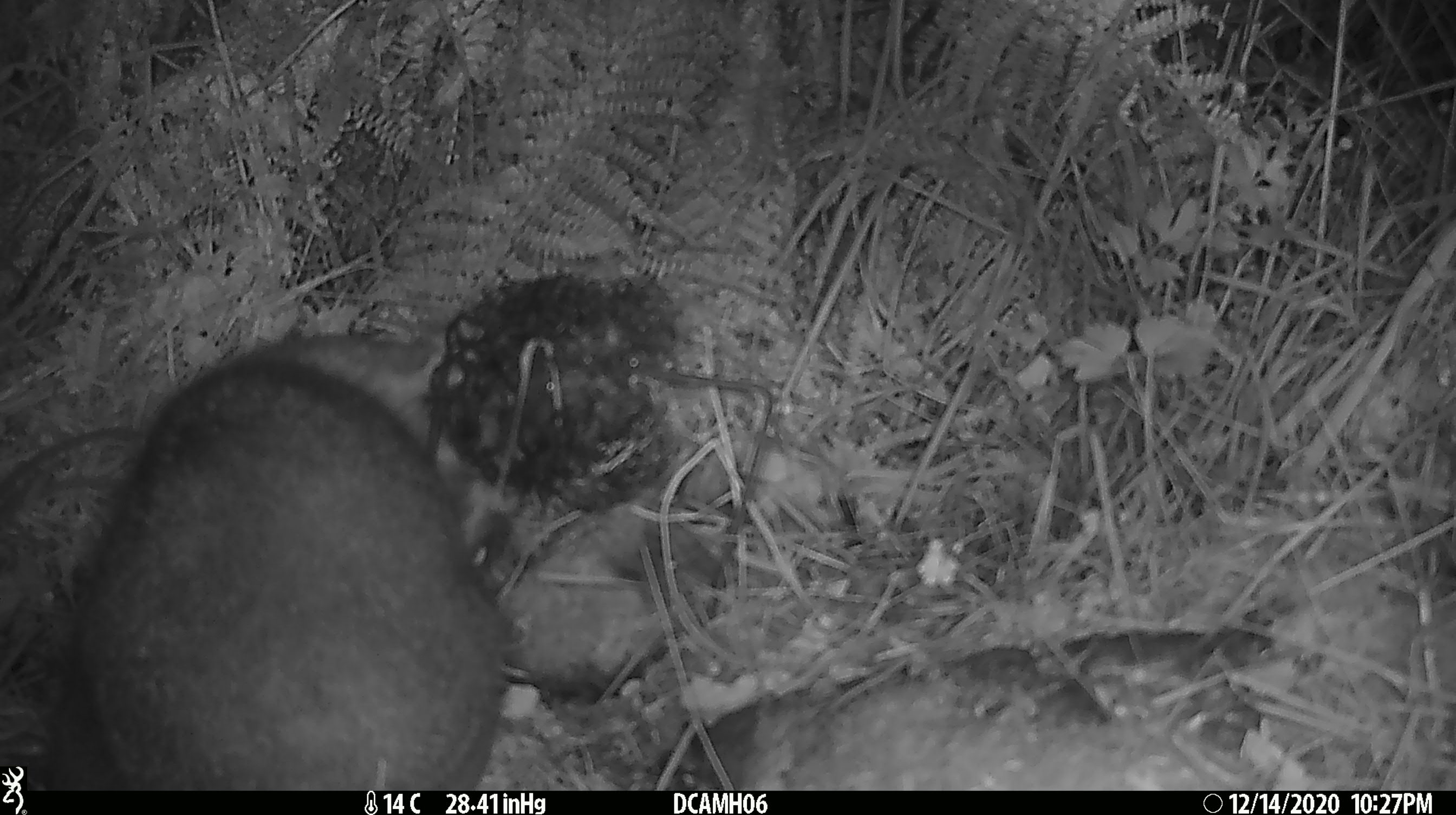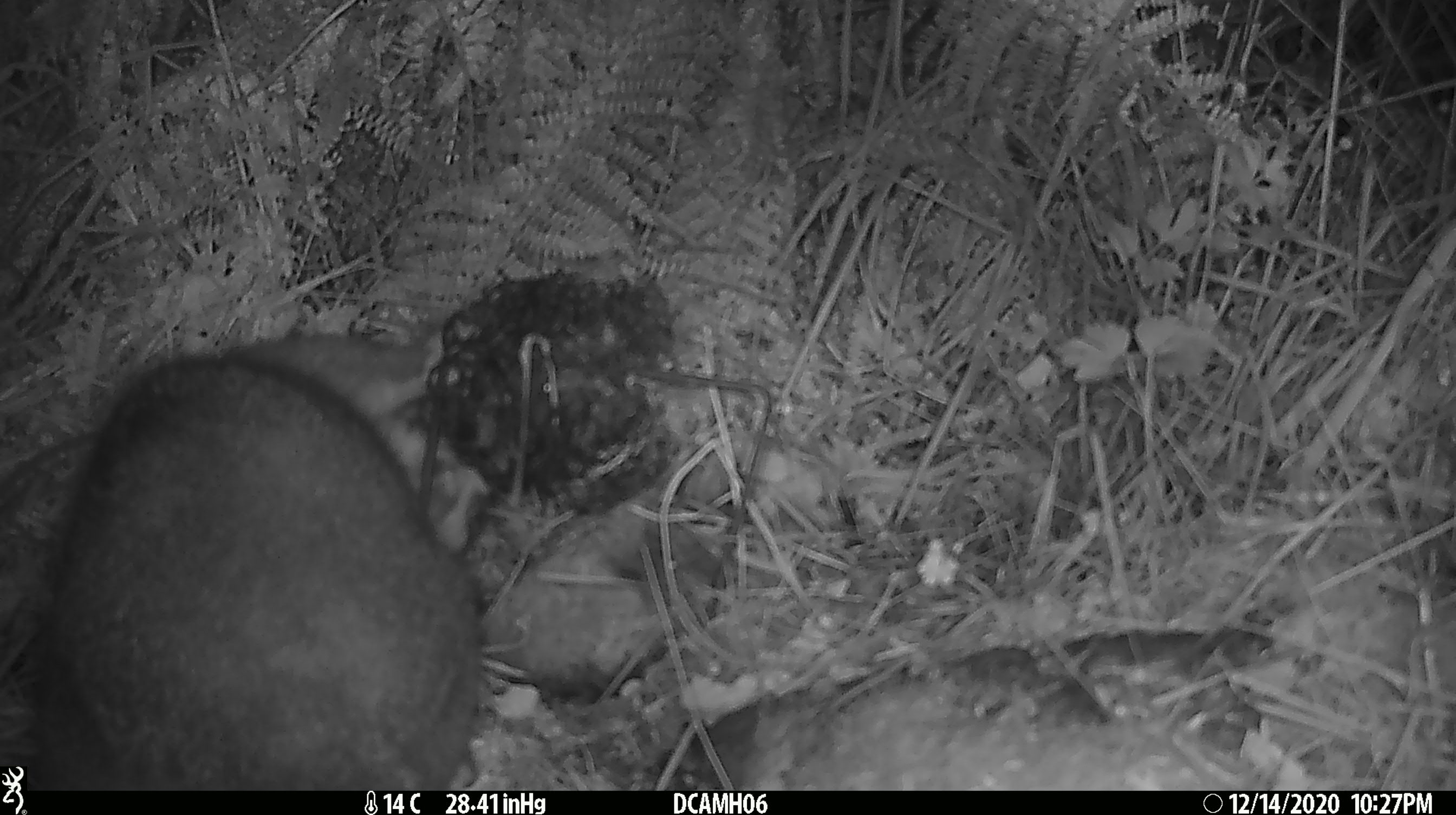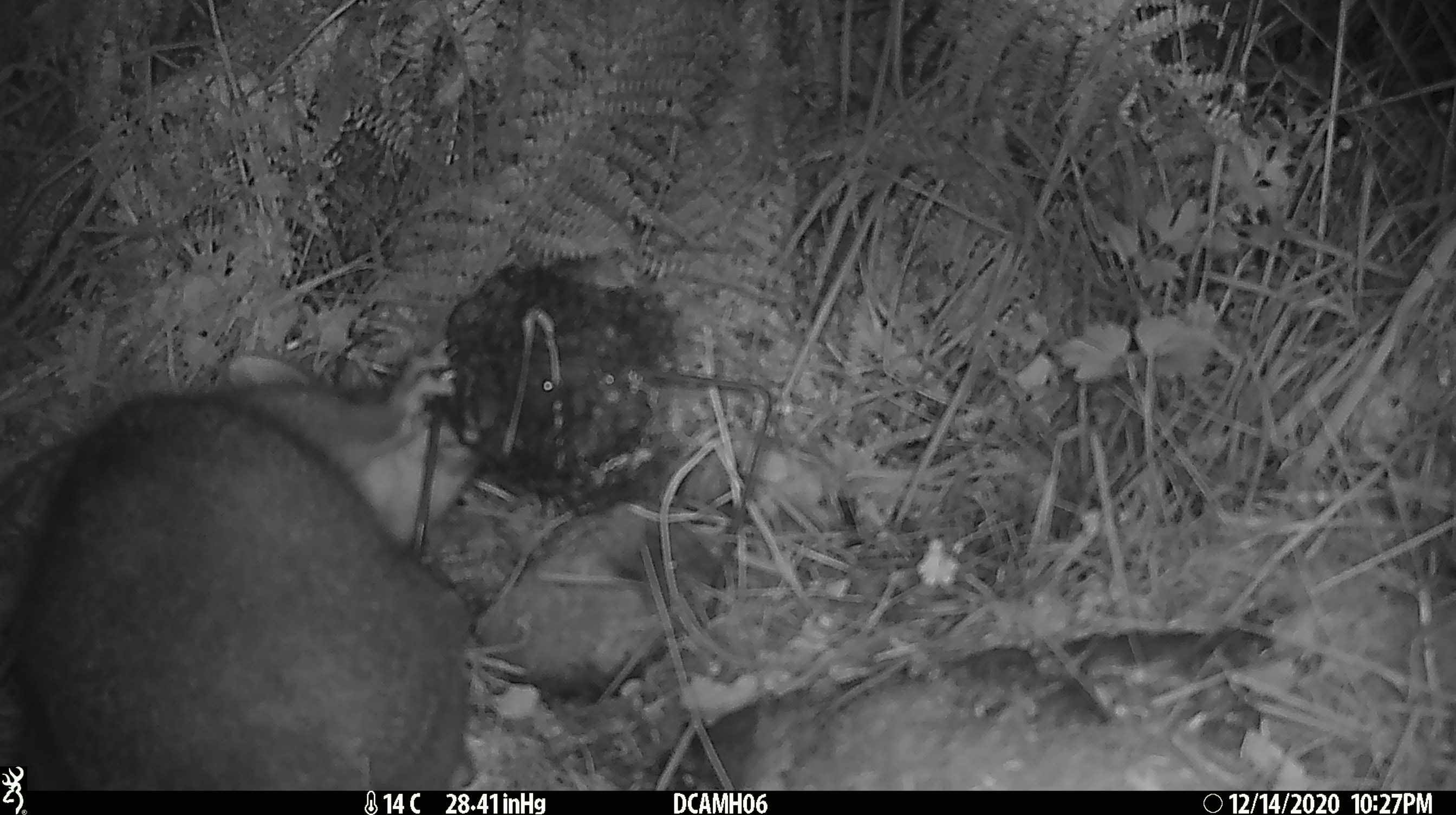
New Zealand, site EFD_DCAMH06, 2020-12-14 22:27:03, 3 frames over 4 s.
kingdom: Animalia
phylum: Chordata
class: Mammalia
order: Diprotodontia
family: Phalangeridae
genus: Trichosurus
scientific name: Trichosurus vulpecula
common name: common brushtail possum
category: possum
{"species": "possum (common brushtail possum) (Trichosurus vulpecula)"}